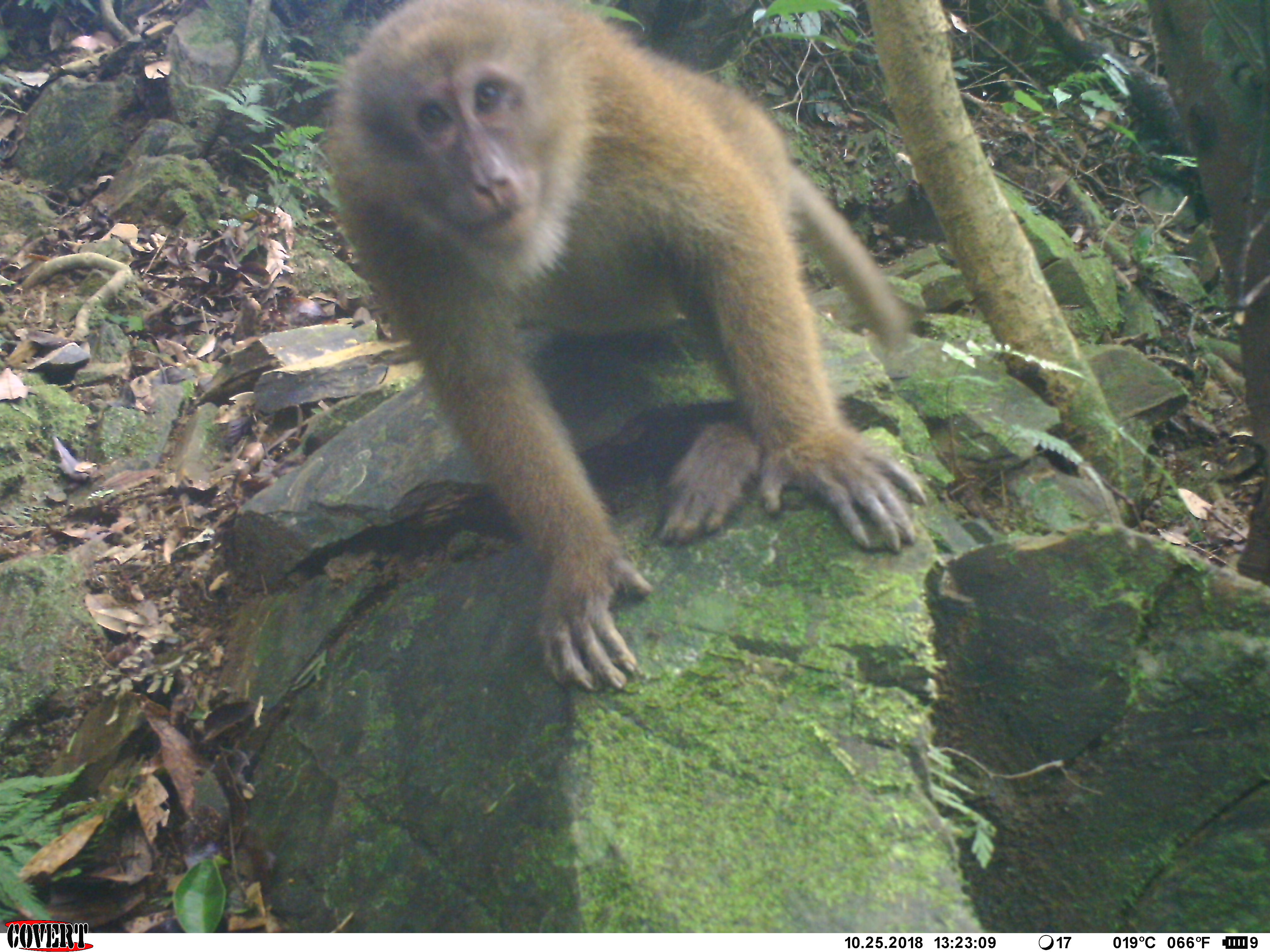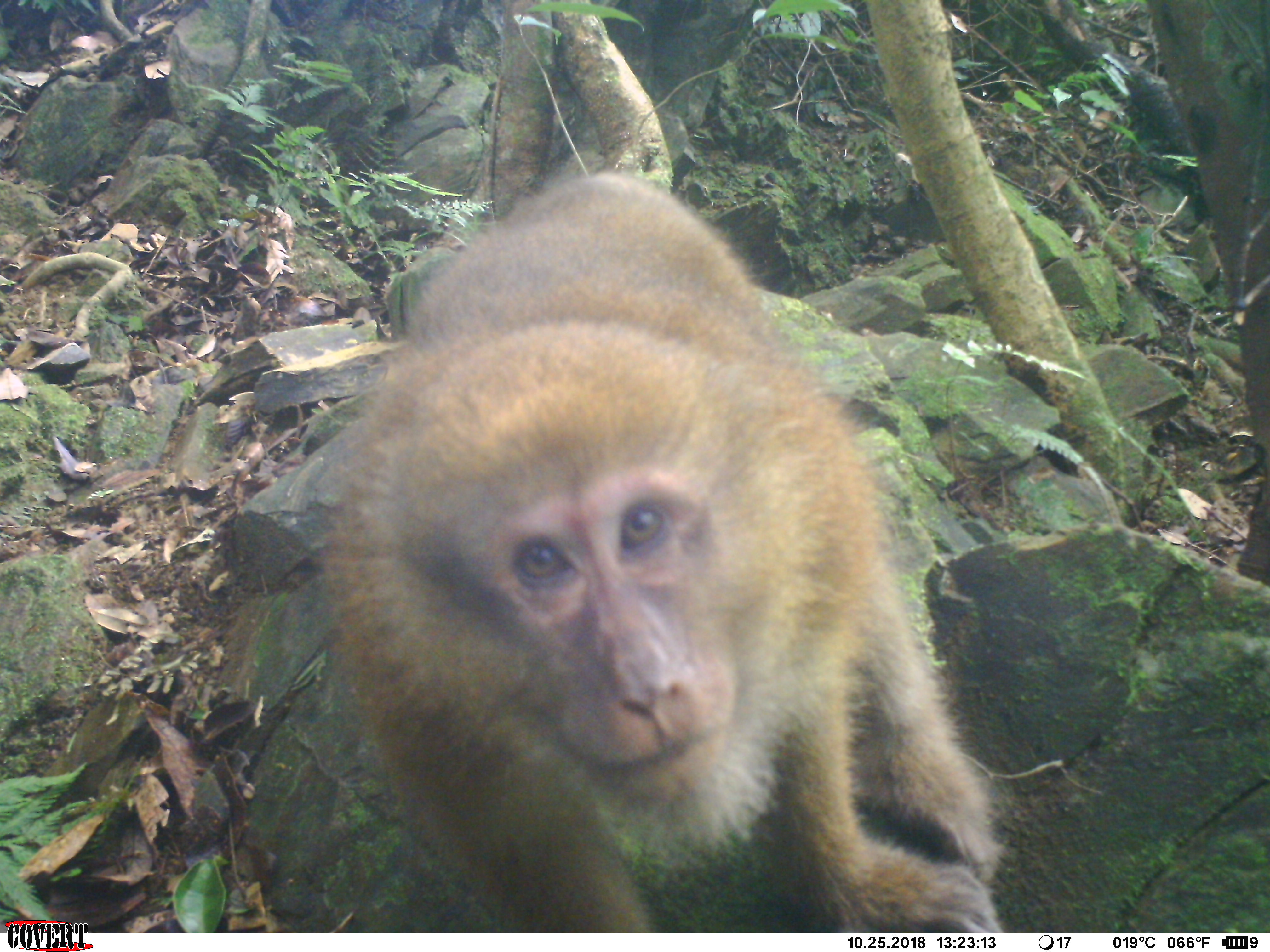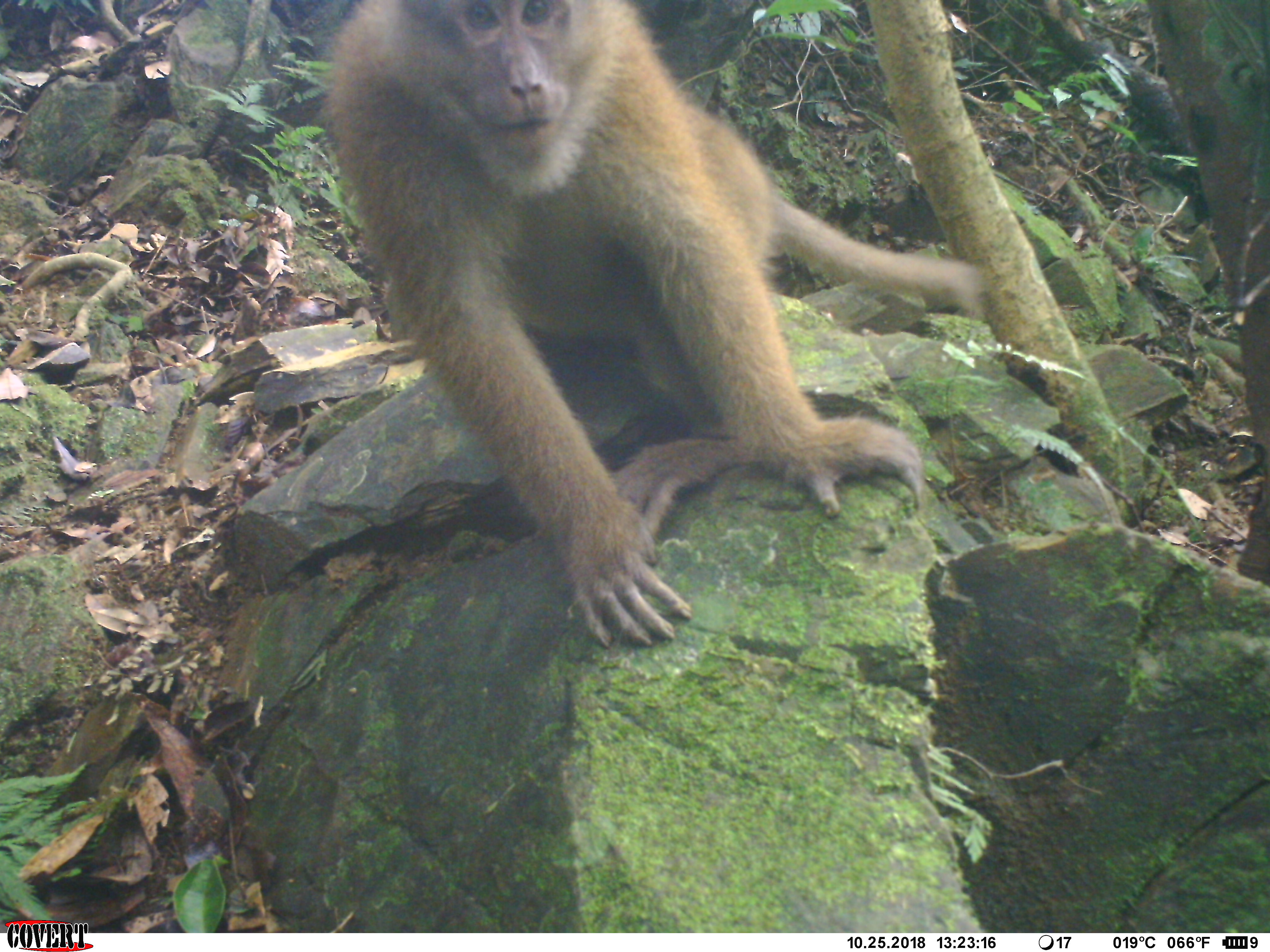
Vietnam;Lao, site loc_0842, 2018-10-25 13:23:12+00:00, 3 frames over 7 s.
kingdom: Animalia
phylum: Chordata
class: Mammalia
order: Primates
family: Cercopithecidae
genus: Macaca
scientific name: Macaca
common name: macaque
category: macaque not stump tailed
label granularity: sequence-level